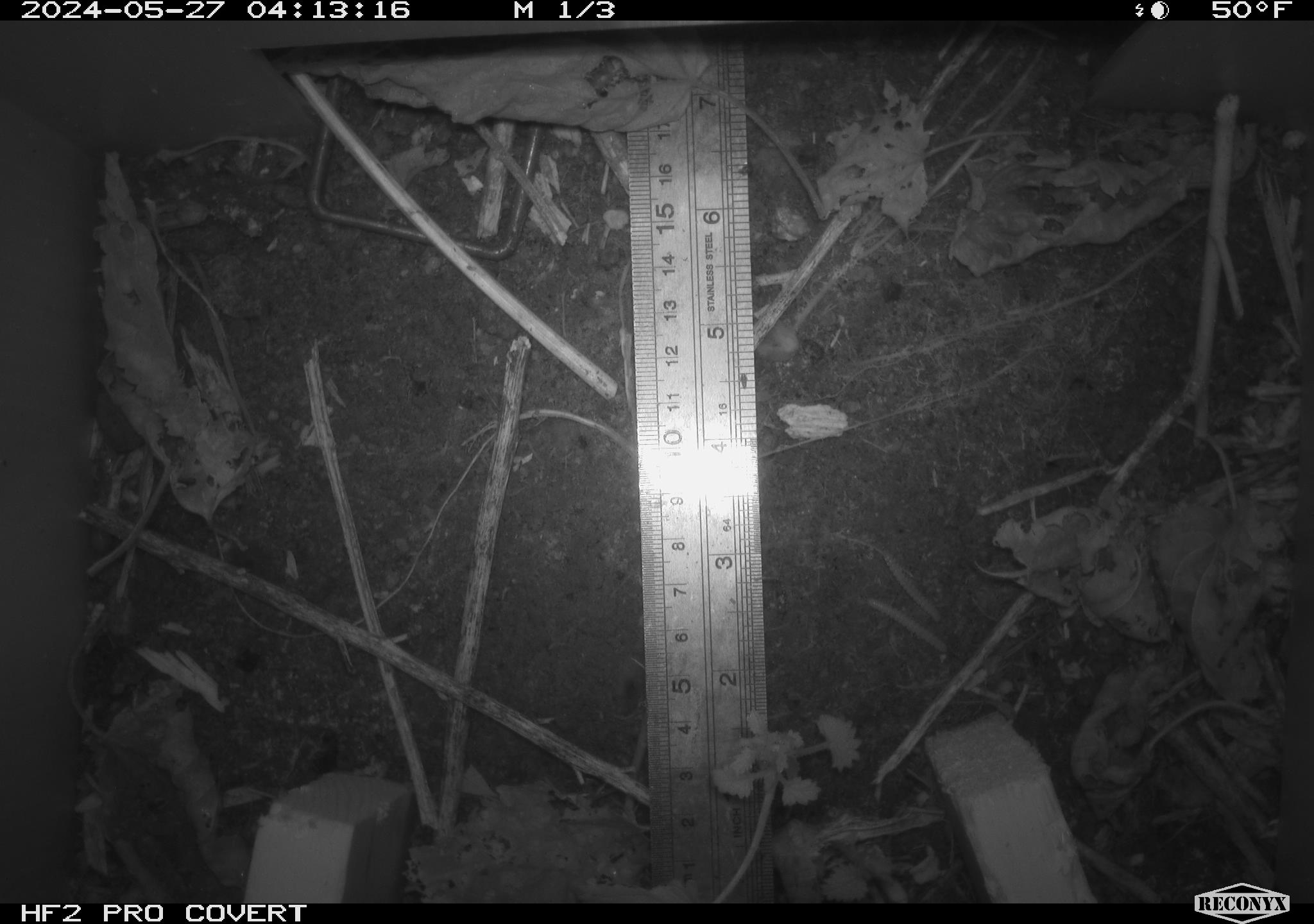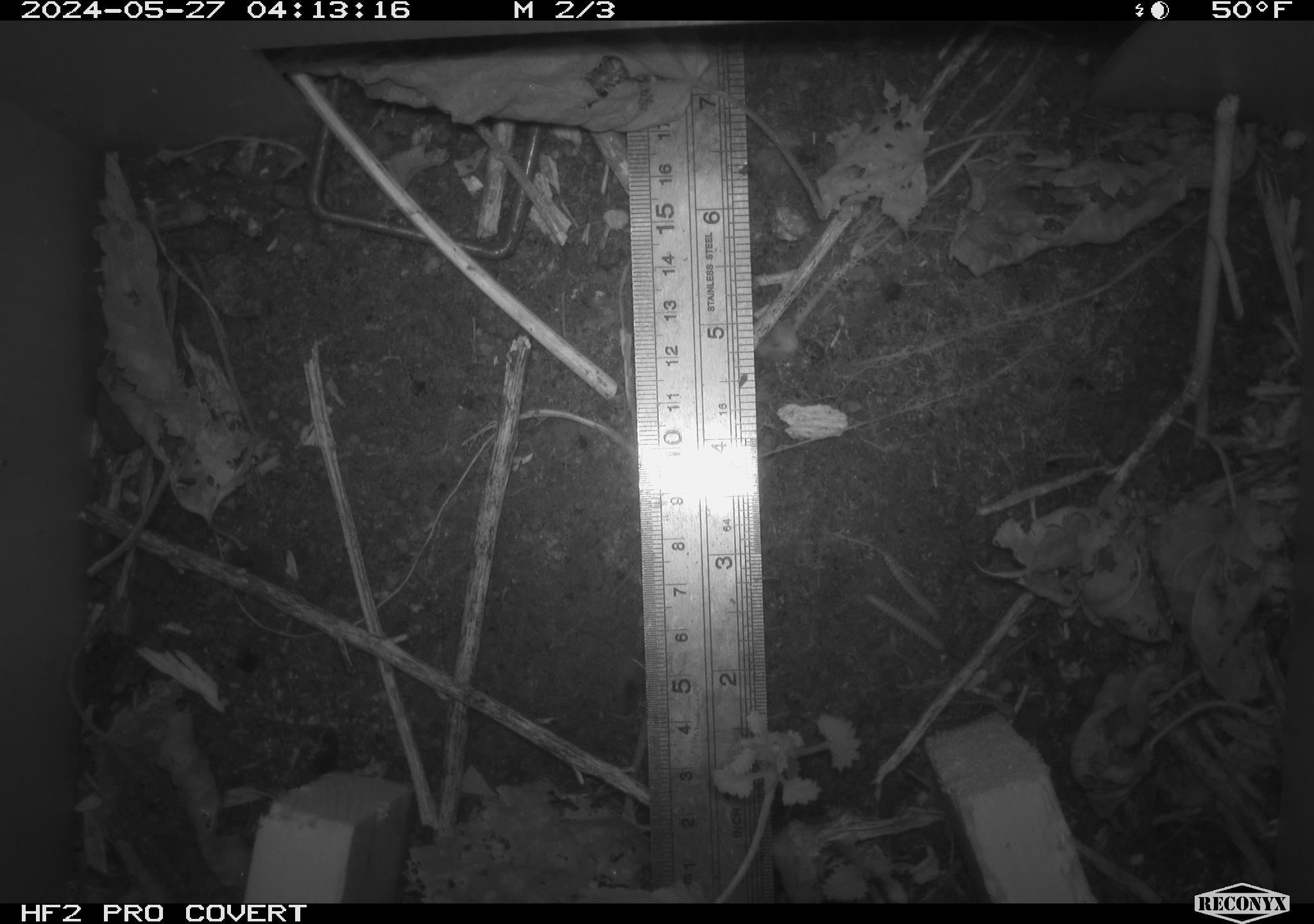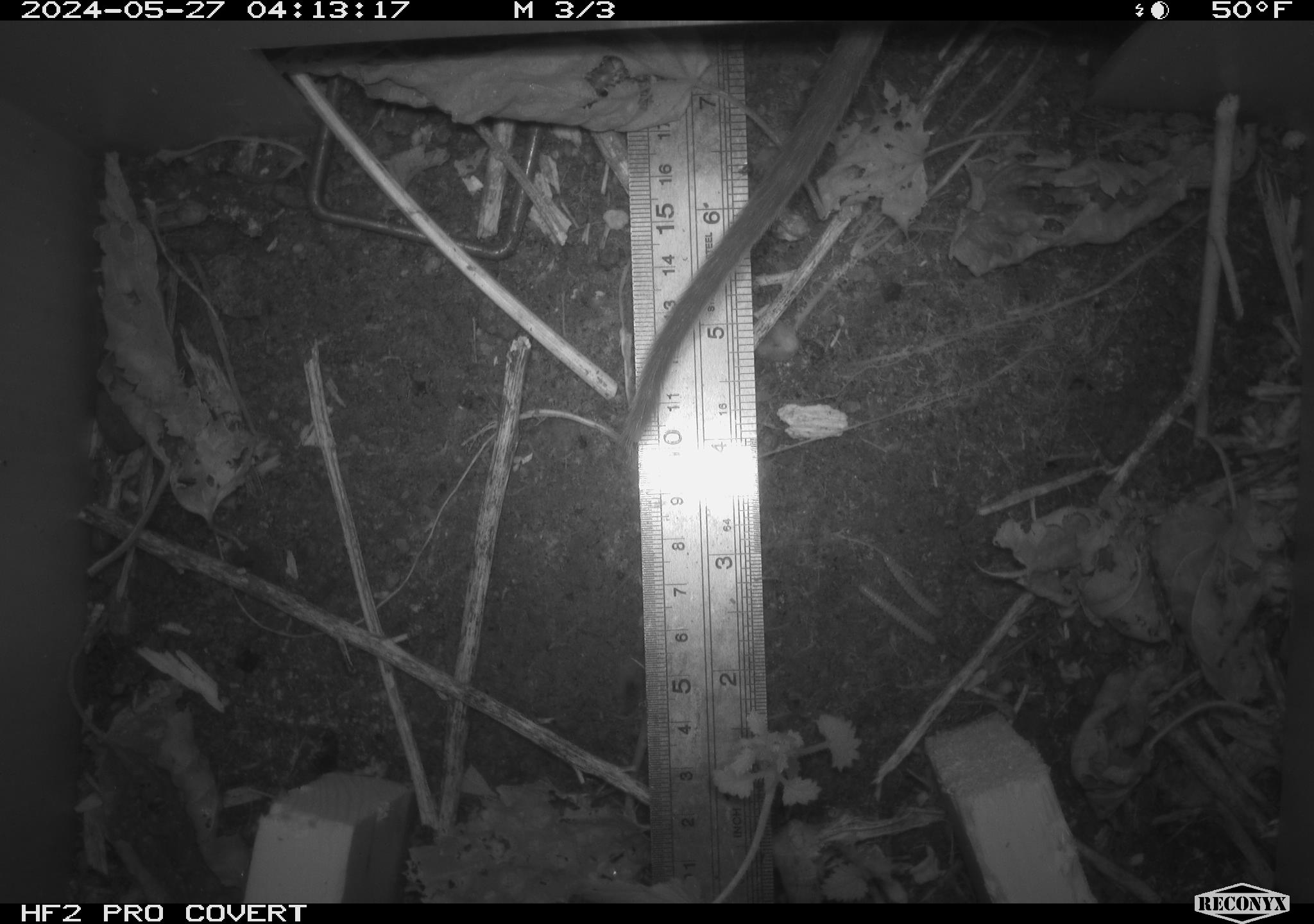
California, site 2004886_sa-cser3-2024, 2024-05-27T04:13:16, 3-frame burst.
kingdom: Animalia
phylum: Chordata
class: Mammalia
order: Rodentia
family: Muridae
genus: Rattus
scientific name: Rattus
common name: rat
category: rattus species